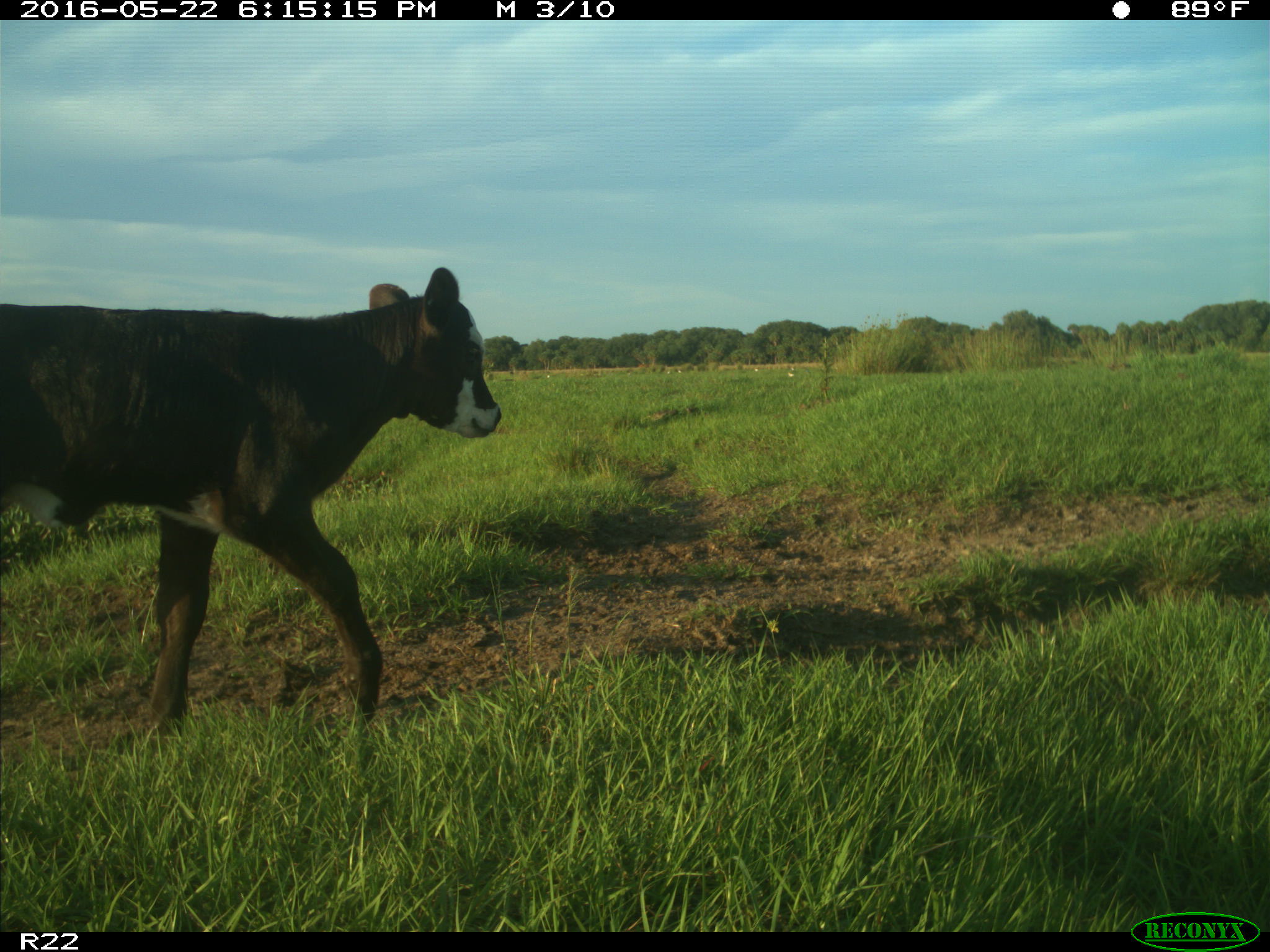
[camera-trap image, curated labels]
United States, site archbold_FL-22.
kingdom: Animalia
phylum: Chordata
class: Mammalia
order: Artiodactyla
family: Bovidae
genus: Bos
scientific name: Bos taurus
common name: domestic cow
Bos taurus (domestic cow).